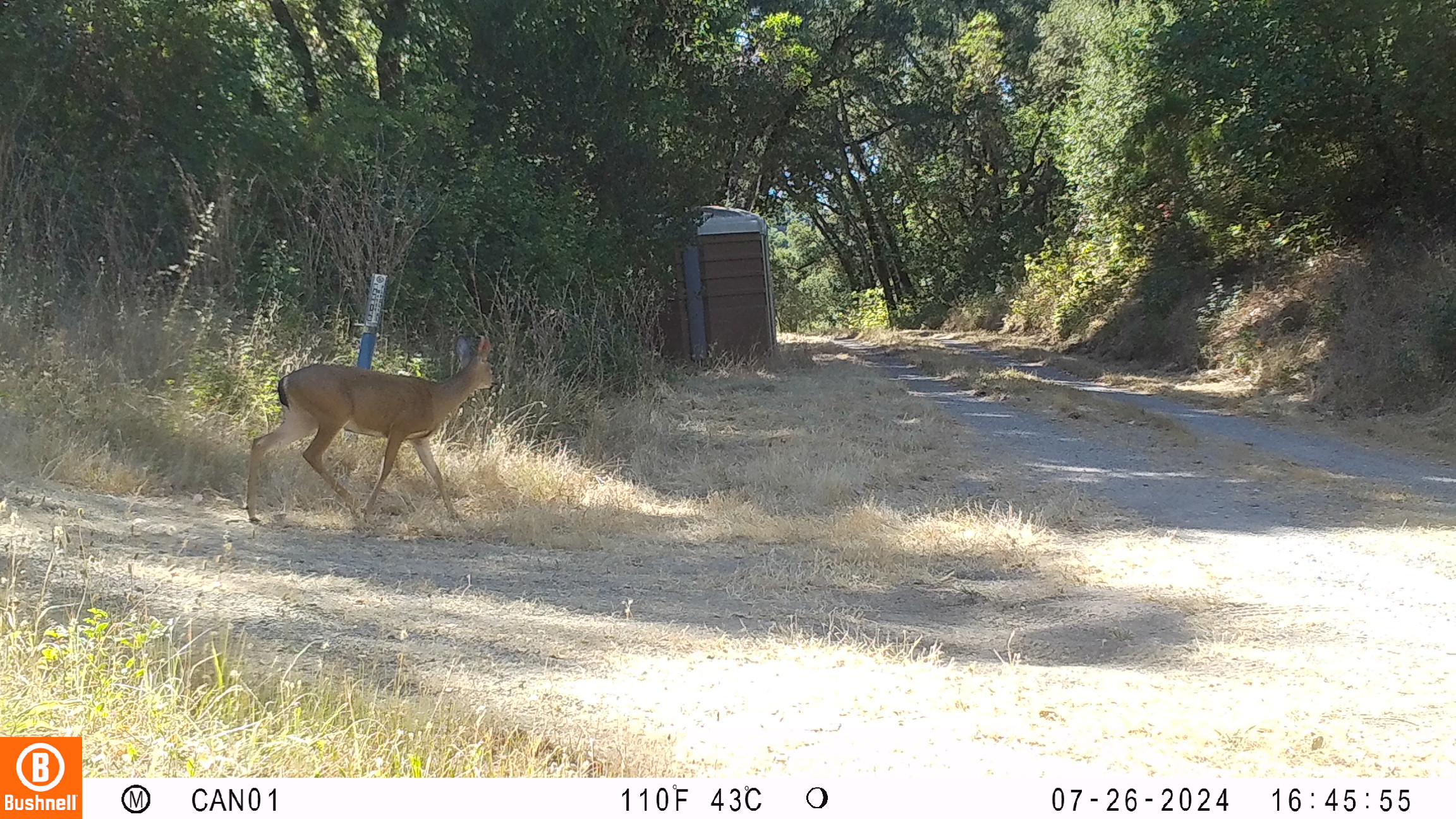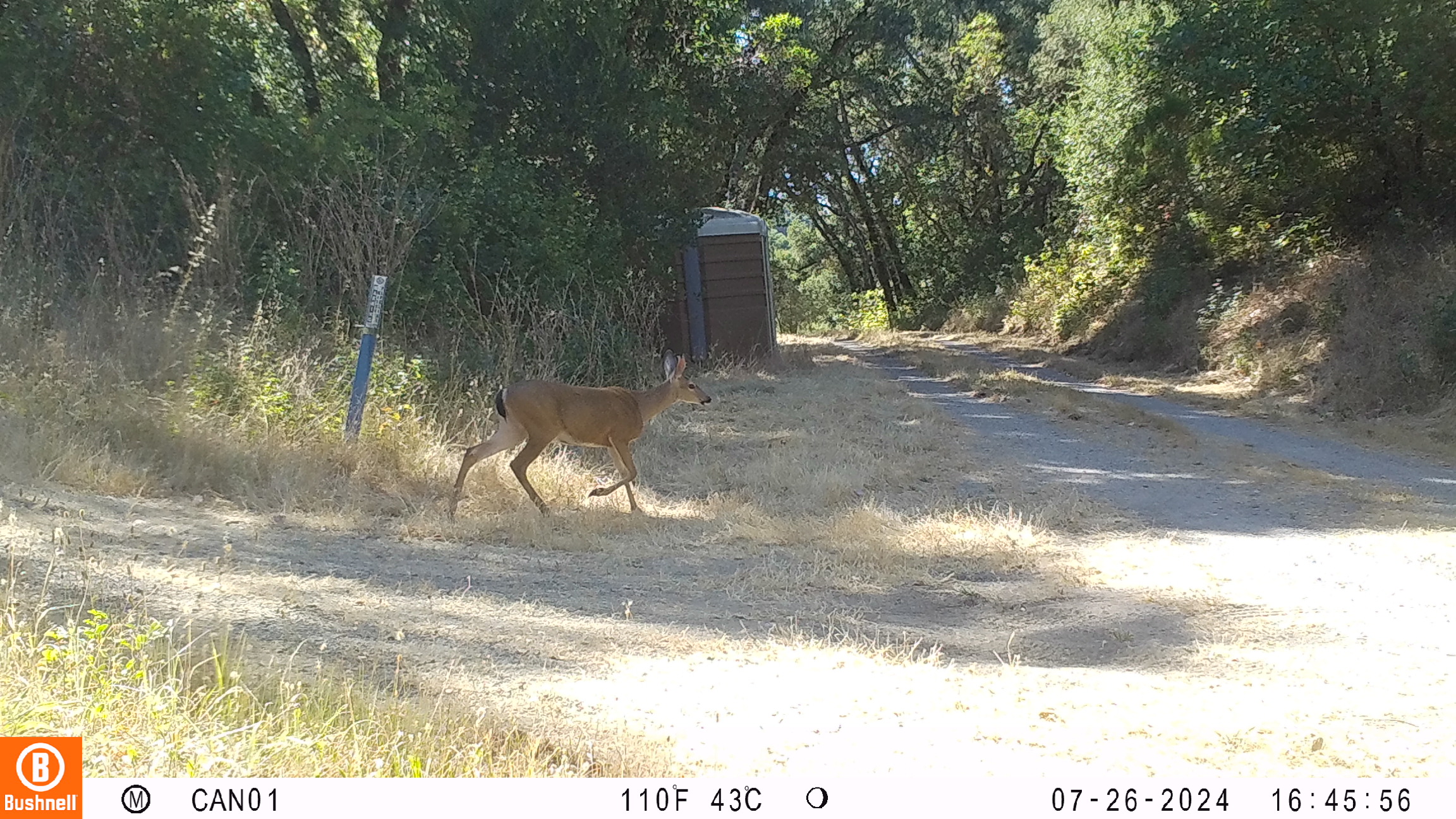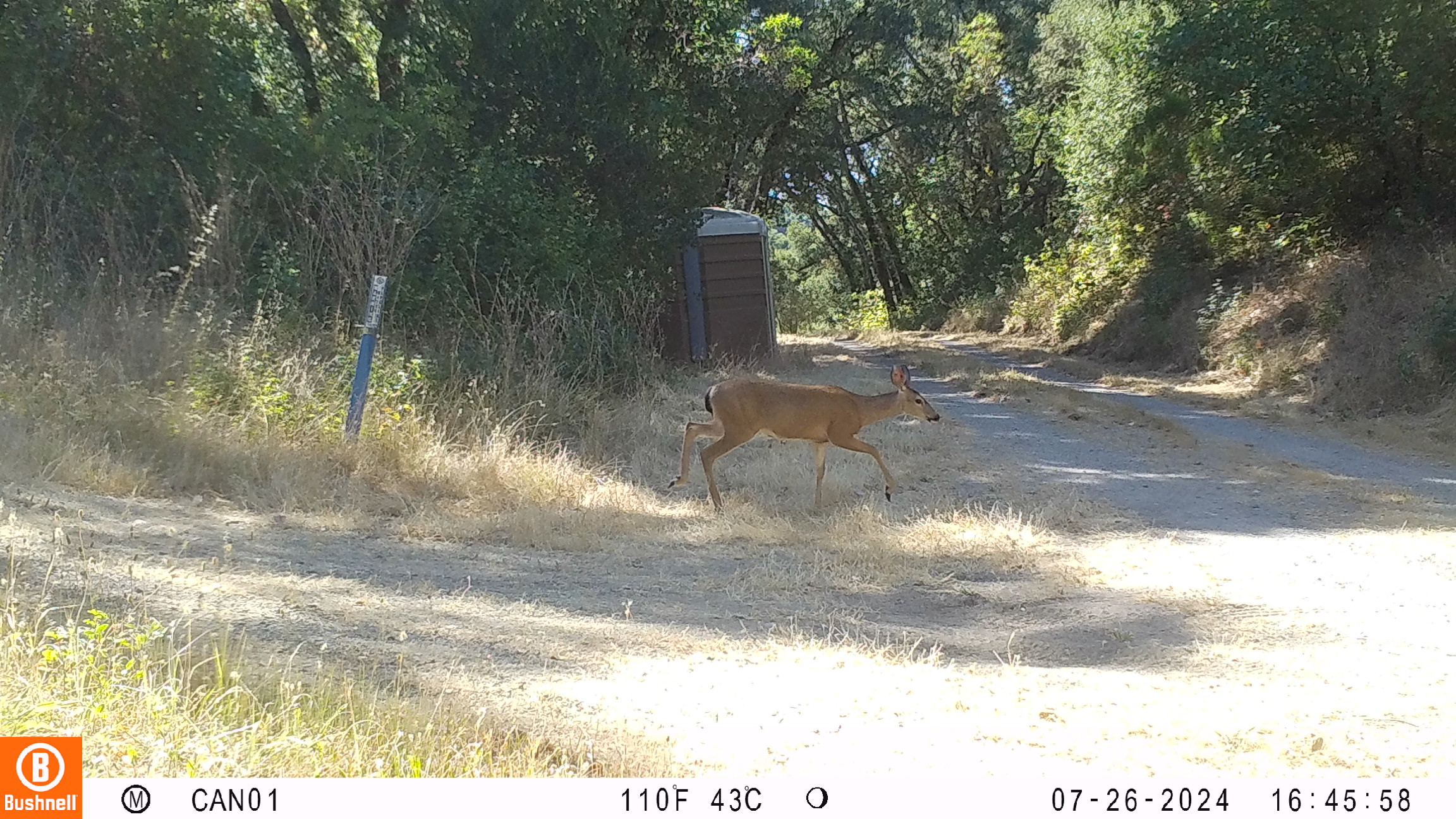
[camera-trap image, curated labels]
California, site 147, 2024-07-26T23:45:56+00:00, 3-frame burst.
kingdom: Animalia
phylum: Chordata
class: Mammalia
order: Artiodactyla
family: Cervidae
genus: Odocoileus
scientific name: Odocoileus hemionus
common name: mule deer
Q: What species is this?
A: Mule deer (Odocoileus hemionus).